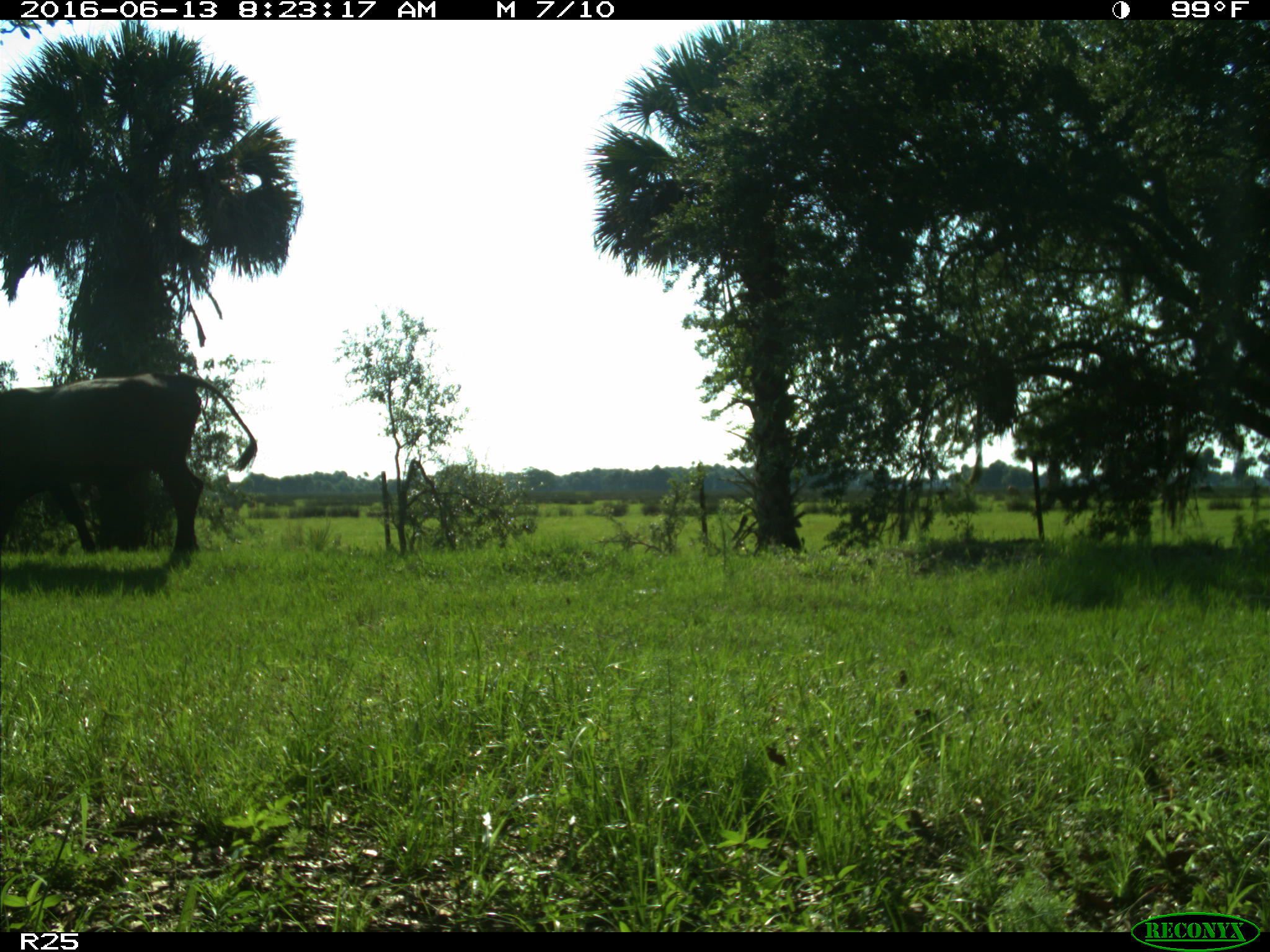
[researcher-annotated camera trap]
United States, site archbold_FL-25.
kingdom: Animalia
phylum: Chordata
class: Mammalia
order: Artiodactyla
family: Bovidae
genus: Bos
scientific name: Bos taurus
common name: domestic cow